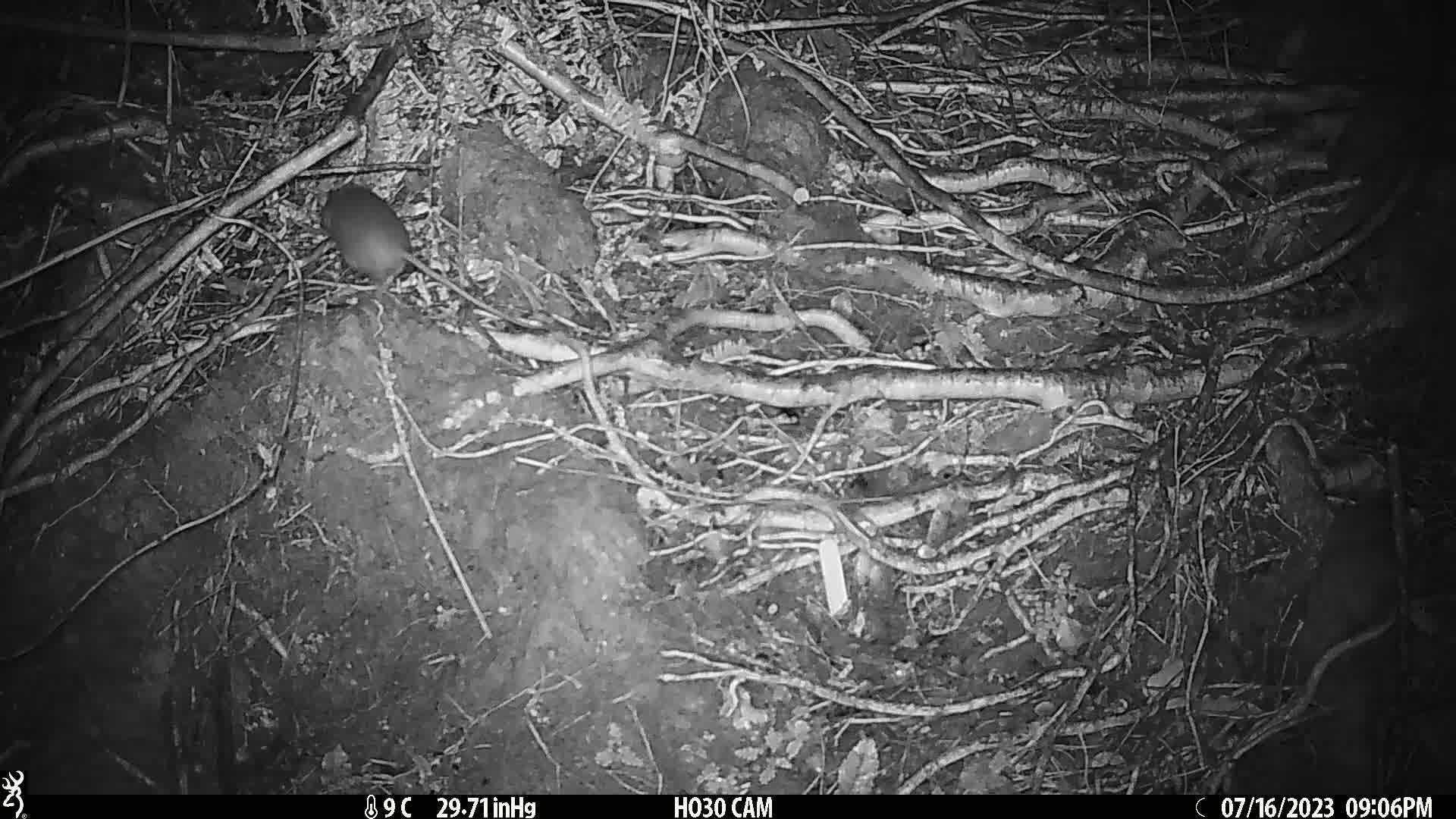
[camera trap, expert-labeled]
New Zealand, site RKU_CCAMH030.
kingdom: Animalia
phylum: Chordata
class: Mammalia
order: Rodentia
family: Muridae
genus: Rattus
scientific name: Rattus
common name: rat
Rat (Rattus).